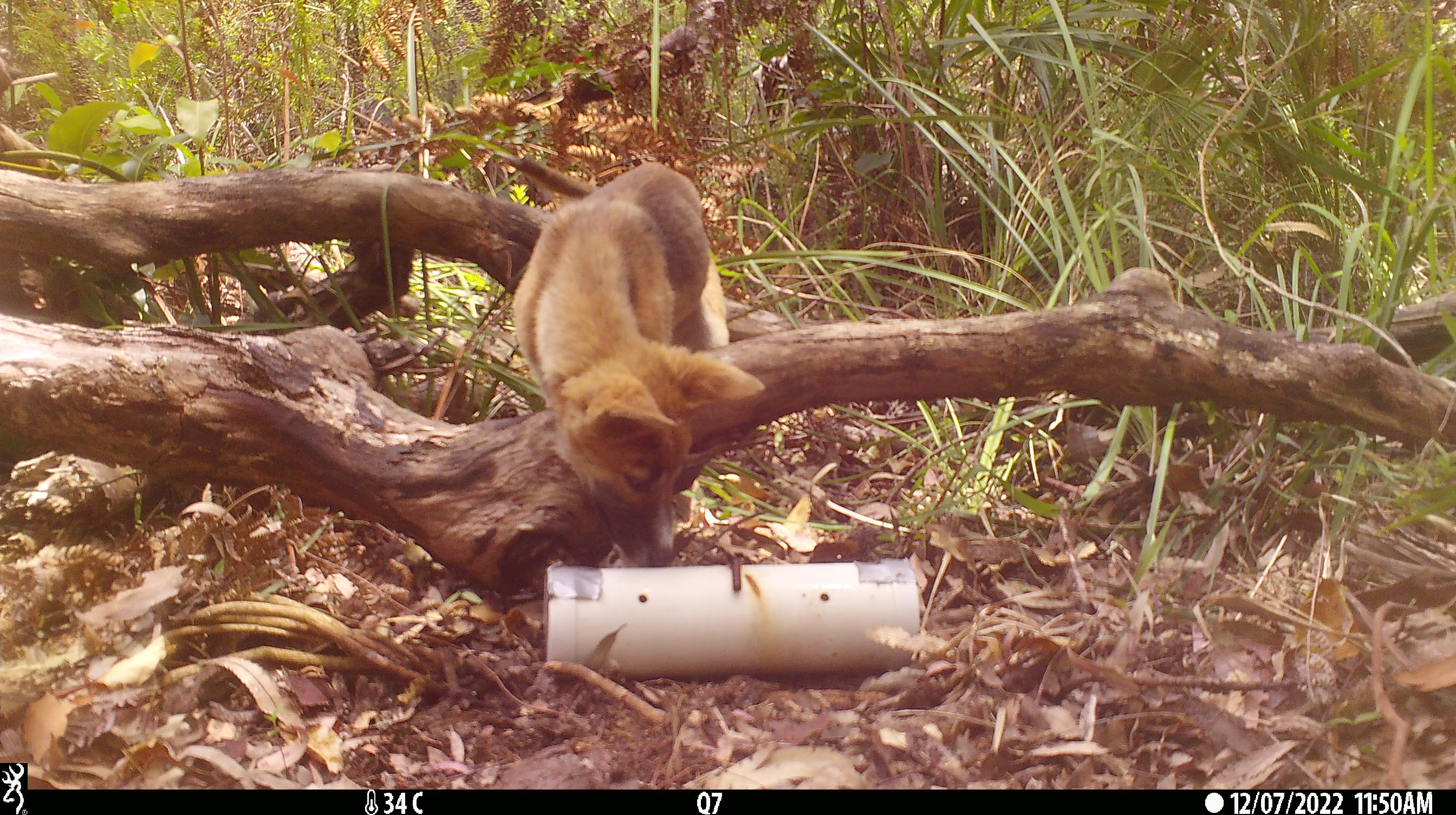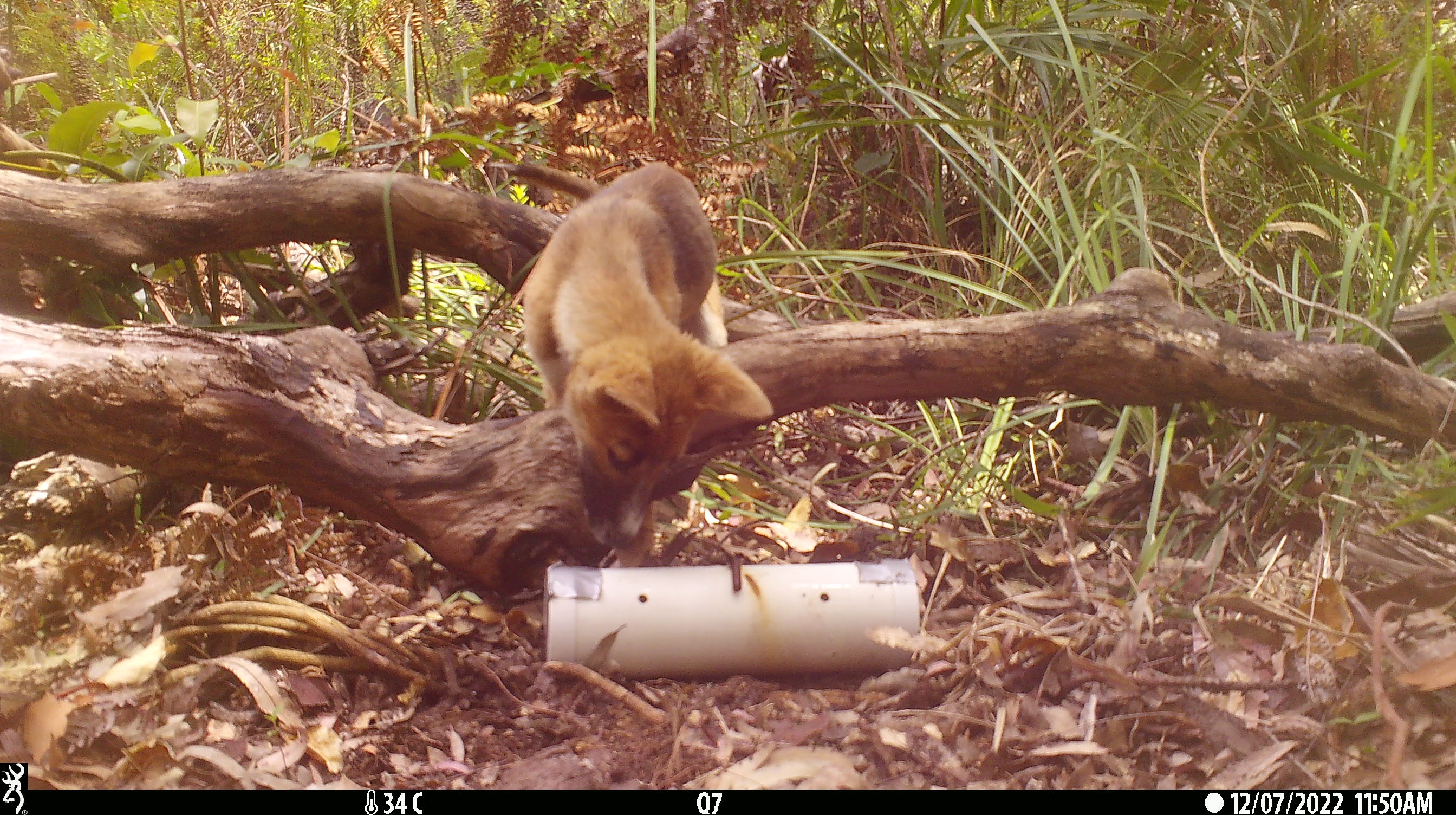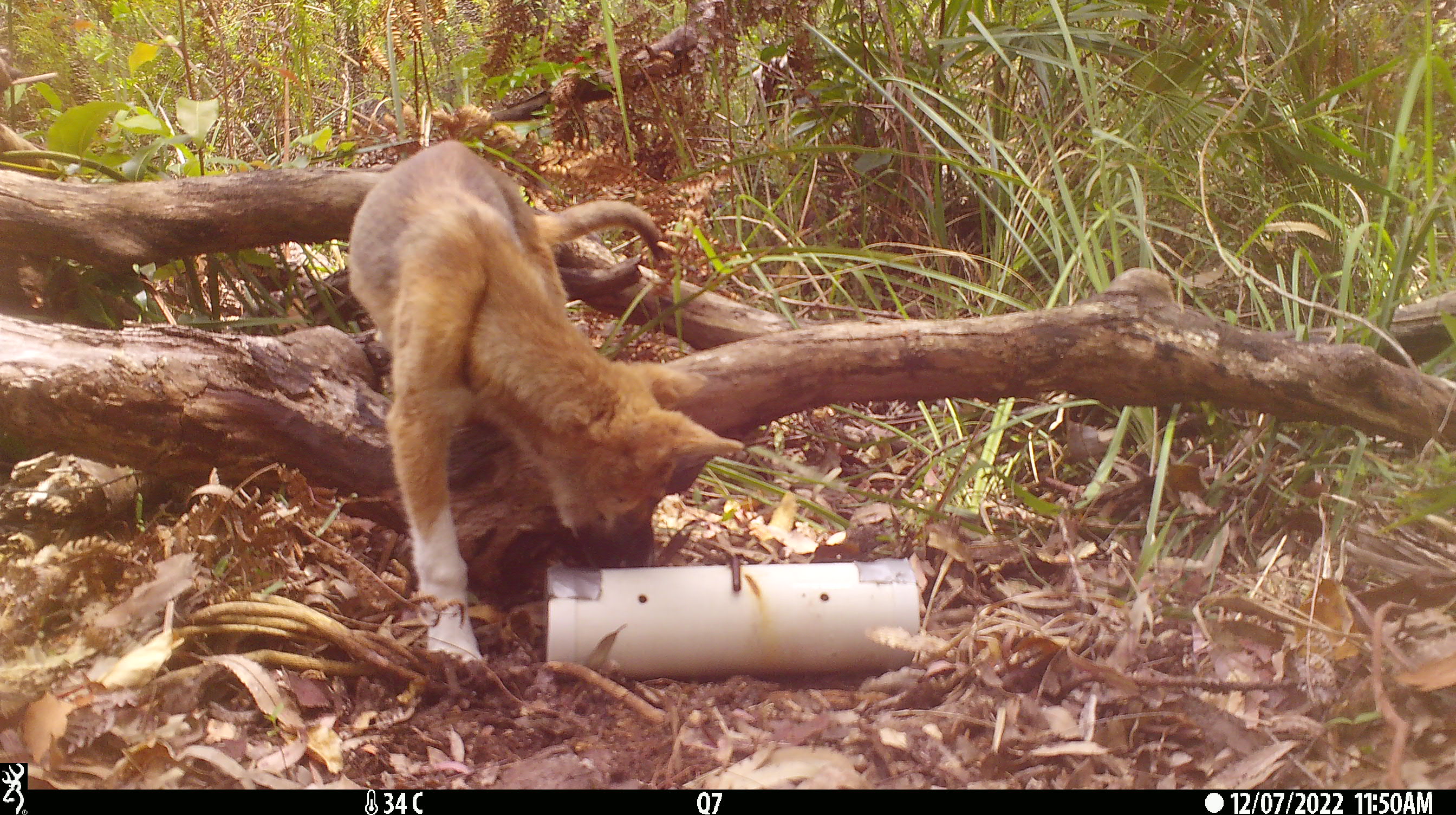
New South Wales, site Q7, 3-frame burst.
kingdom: Animalia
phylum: Chordata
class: Mammalia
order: Carnivora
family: Canidae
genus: Canis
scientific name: Canis familiaris dingo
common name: dingo